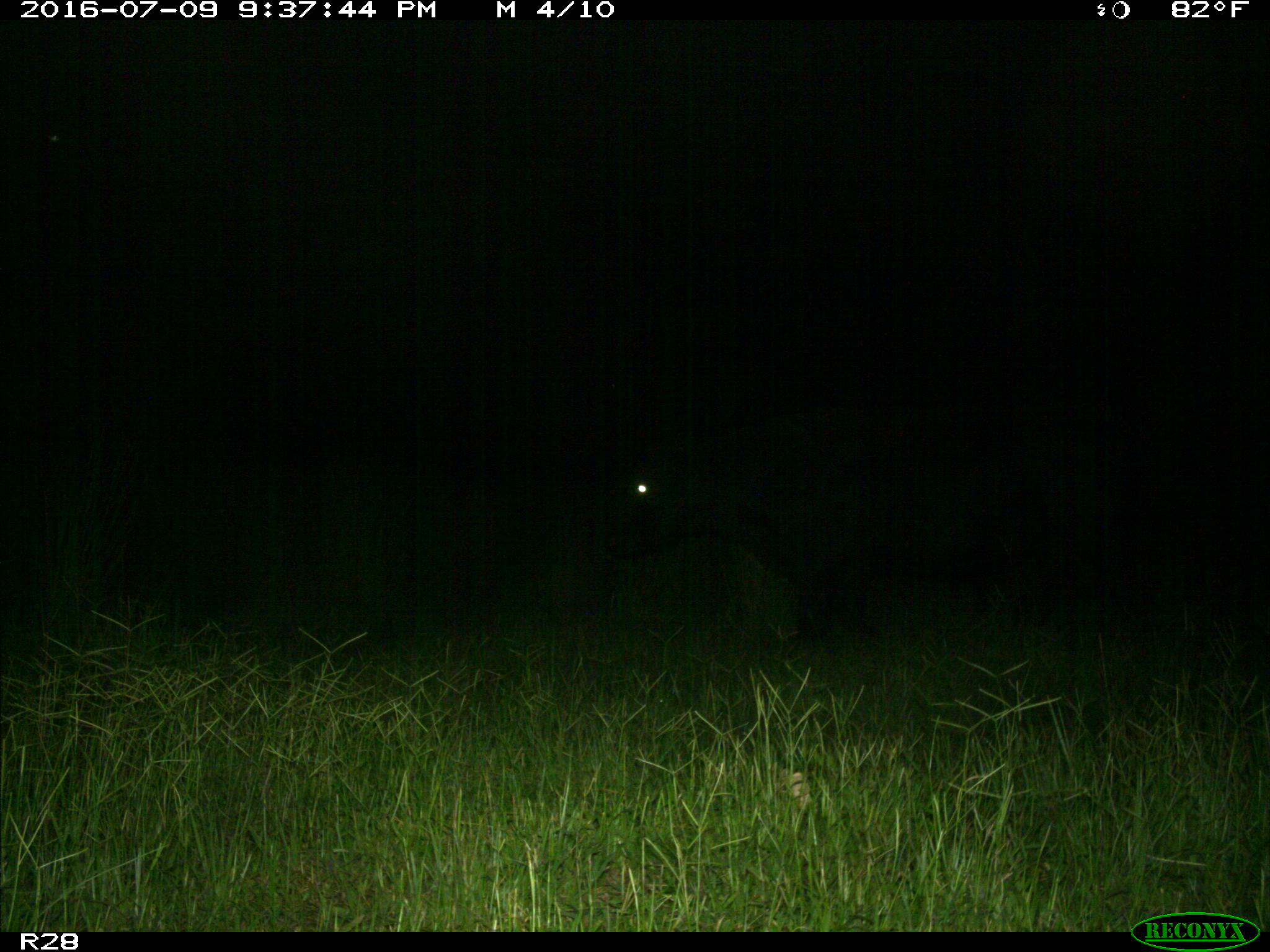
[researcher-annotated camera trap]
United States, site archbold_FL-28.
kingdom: Animalia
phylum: Chordata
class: Mammalia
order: Artiodactyla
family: Bovidae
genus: Bos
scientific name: Bos taurus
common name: domestic cow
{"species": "Bos taurus (domestic cow)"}